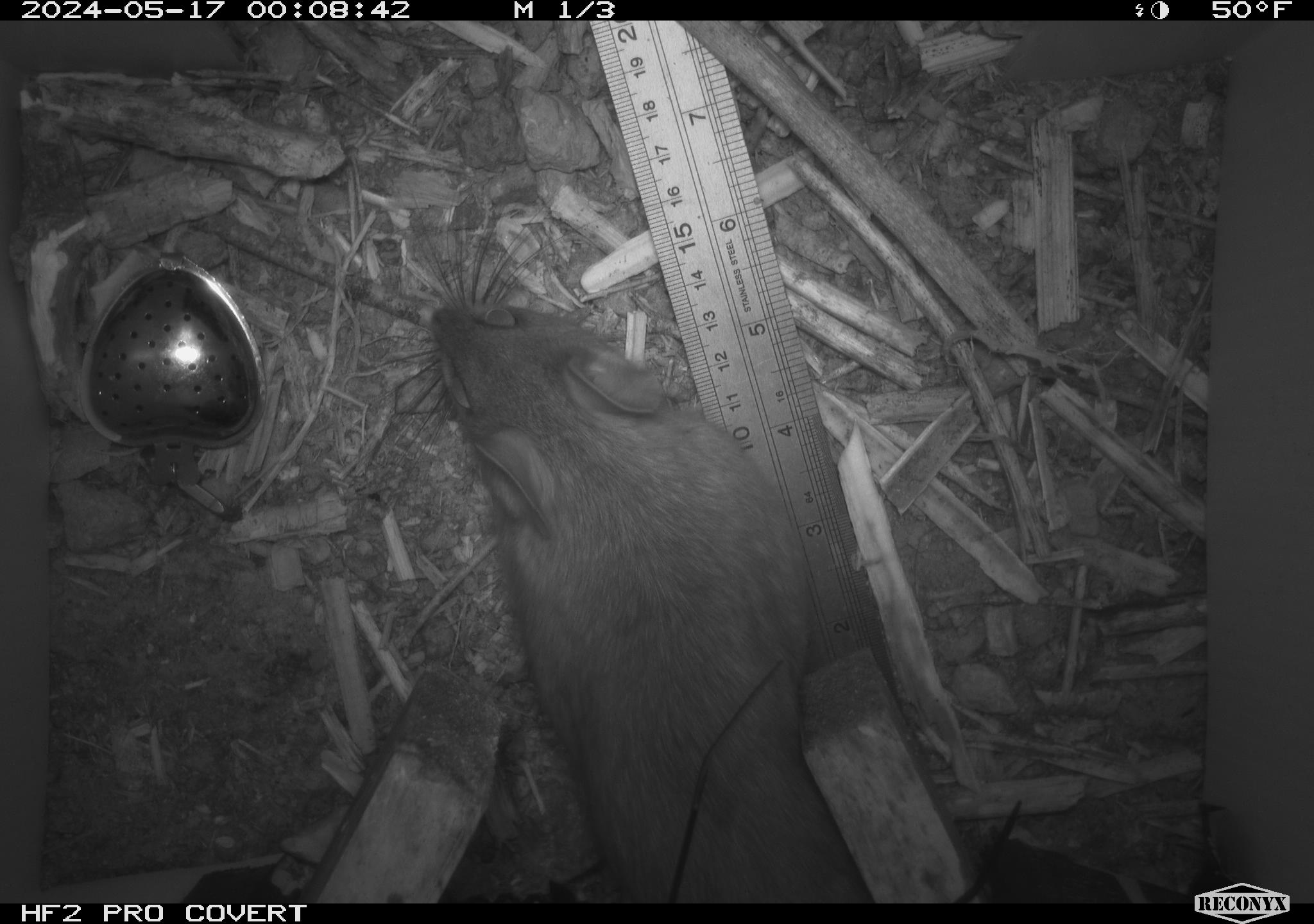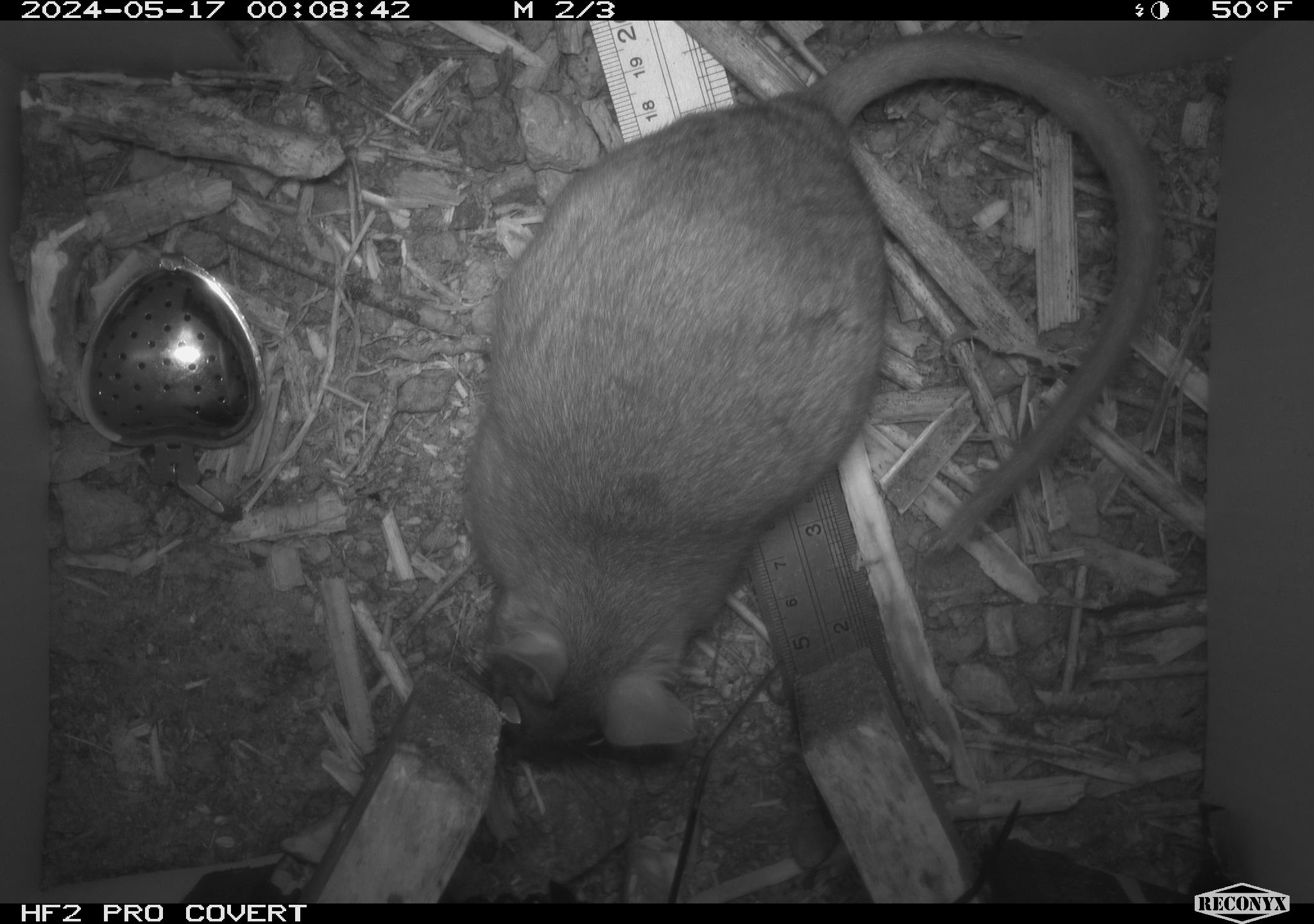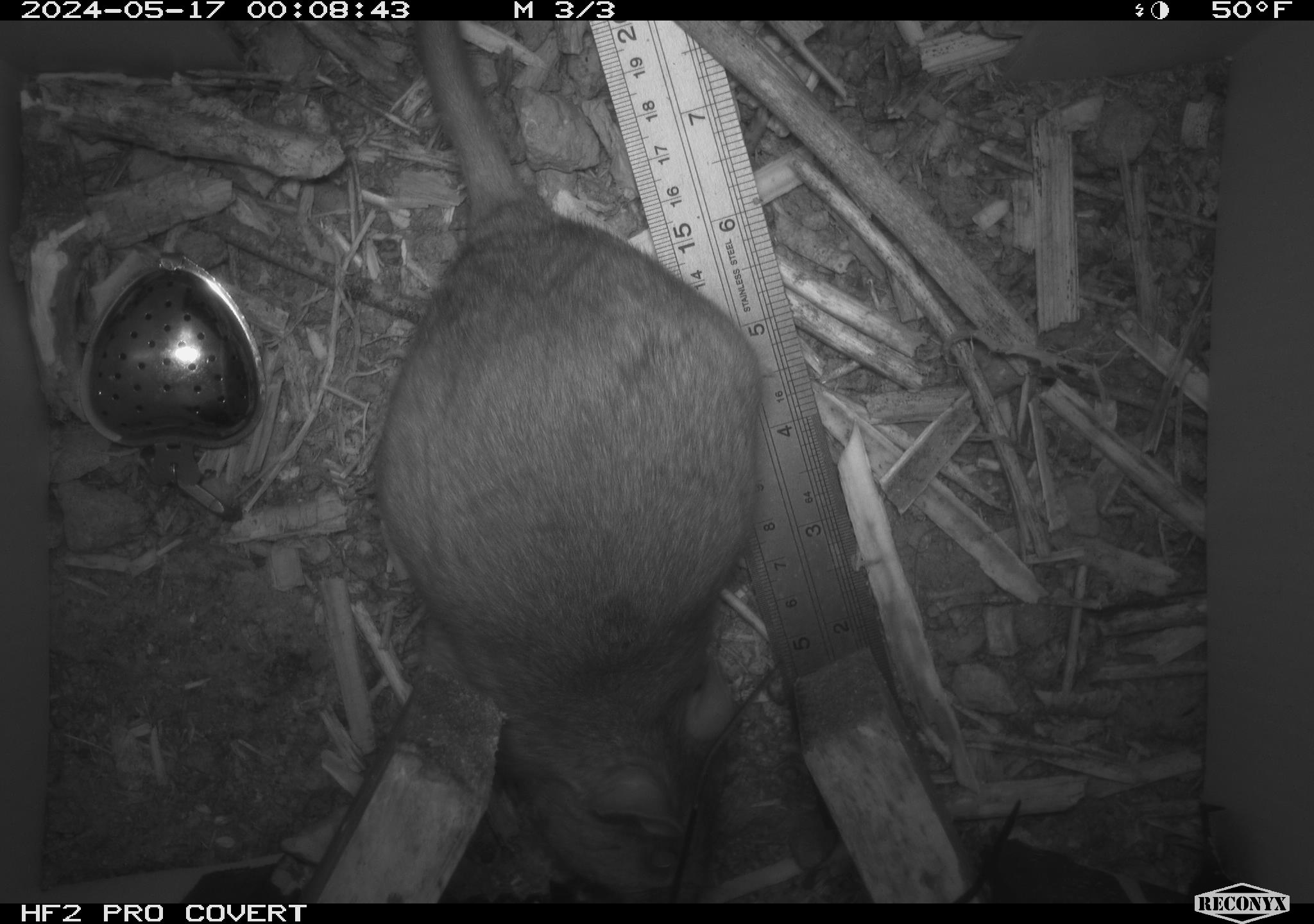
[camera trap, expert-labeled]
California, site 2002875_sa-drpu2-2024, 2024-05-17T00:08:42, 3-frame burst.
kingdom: Animalia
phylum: Chordata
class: Mammalia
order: Rodentia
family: Cricetidae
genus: Neotoma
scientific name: Neotoma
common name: pack rat or woodrat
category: neotoma species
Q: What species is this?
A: Neotoma species (pack rat or woodrat) (Neotoma).